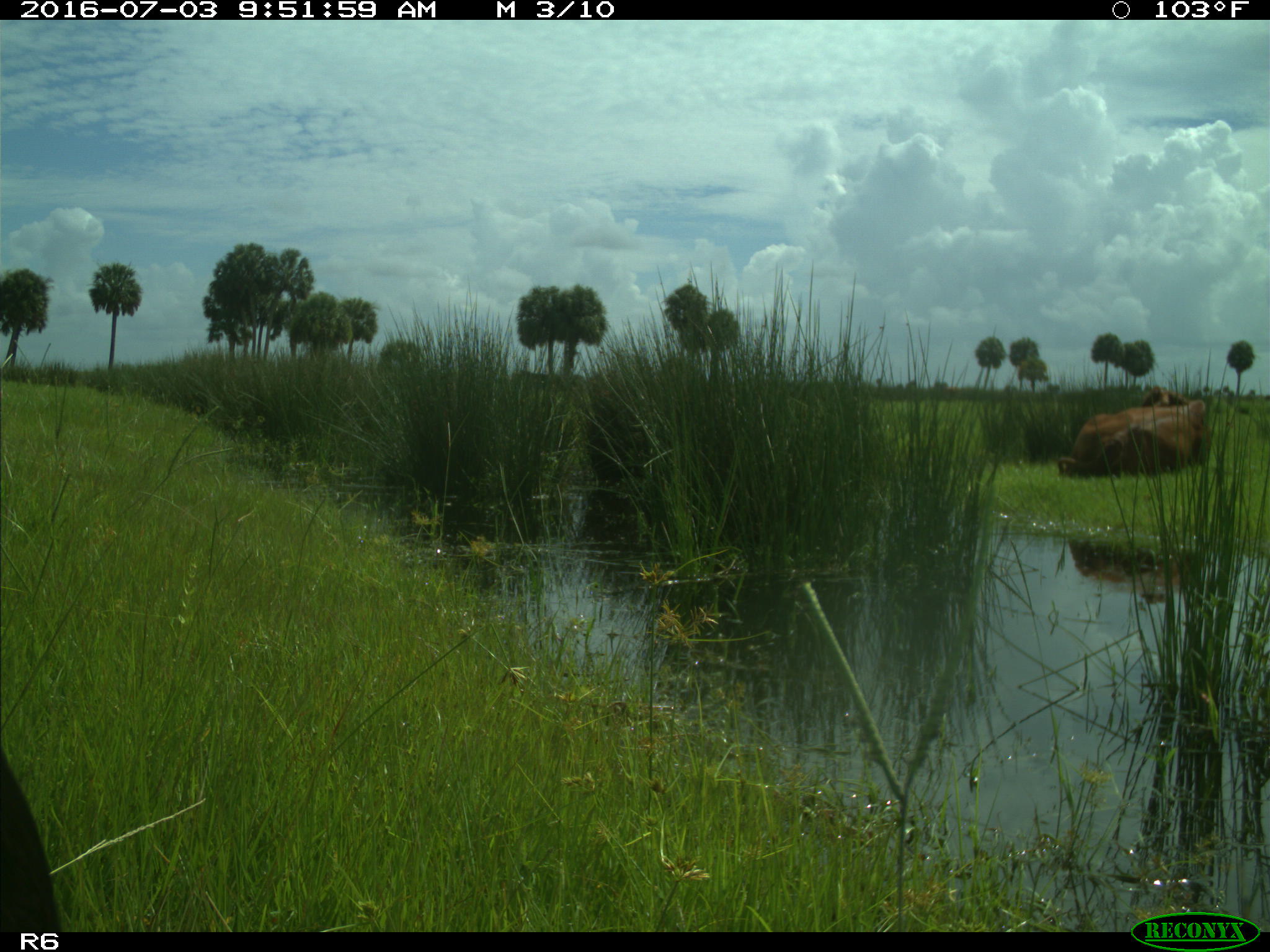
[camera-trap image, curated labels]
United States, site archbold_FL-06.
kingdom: Animalia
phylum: Chordata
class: Mammalia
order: Artiodactyla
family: Bovidae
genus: Bos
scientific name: Bos taurus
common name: domestic cow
Bos taurus (domestic cow).